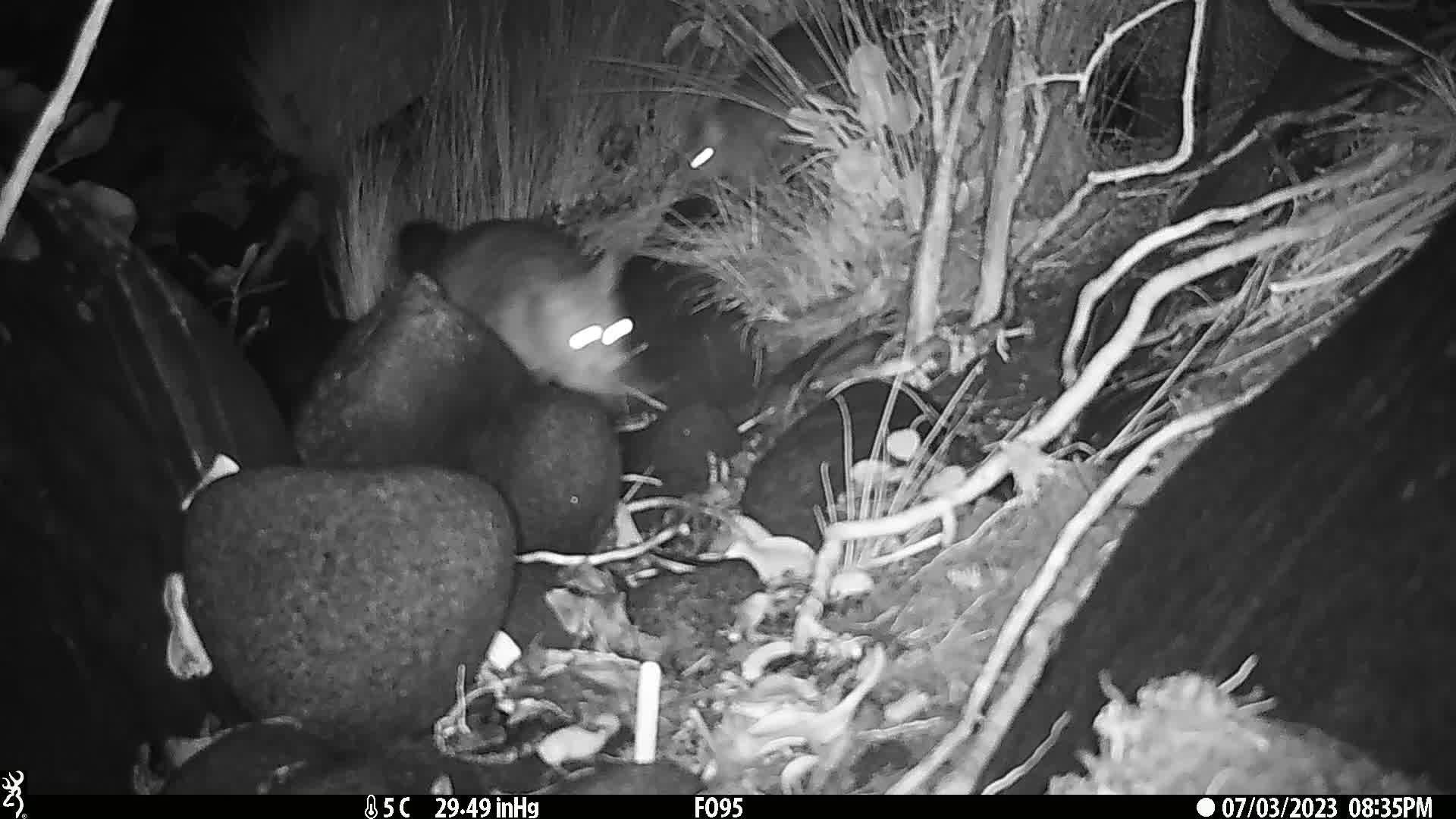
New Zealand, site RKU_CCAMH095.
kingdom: Animalia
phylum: Chordata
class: Mammalia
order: Diprotodontia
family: Phalangeridae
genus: Trichosurus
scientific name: Trichosurus vulpecula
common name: common brushtail possum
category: possum